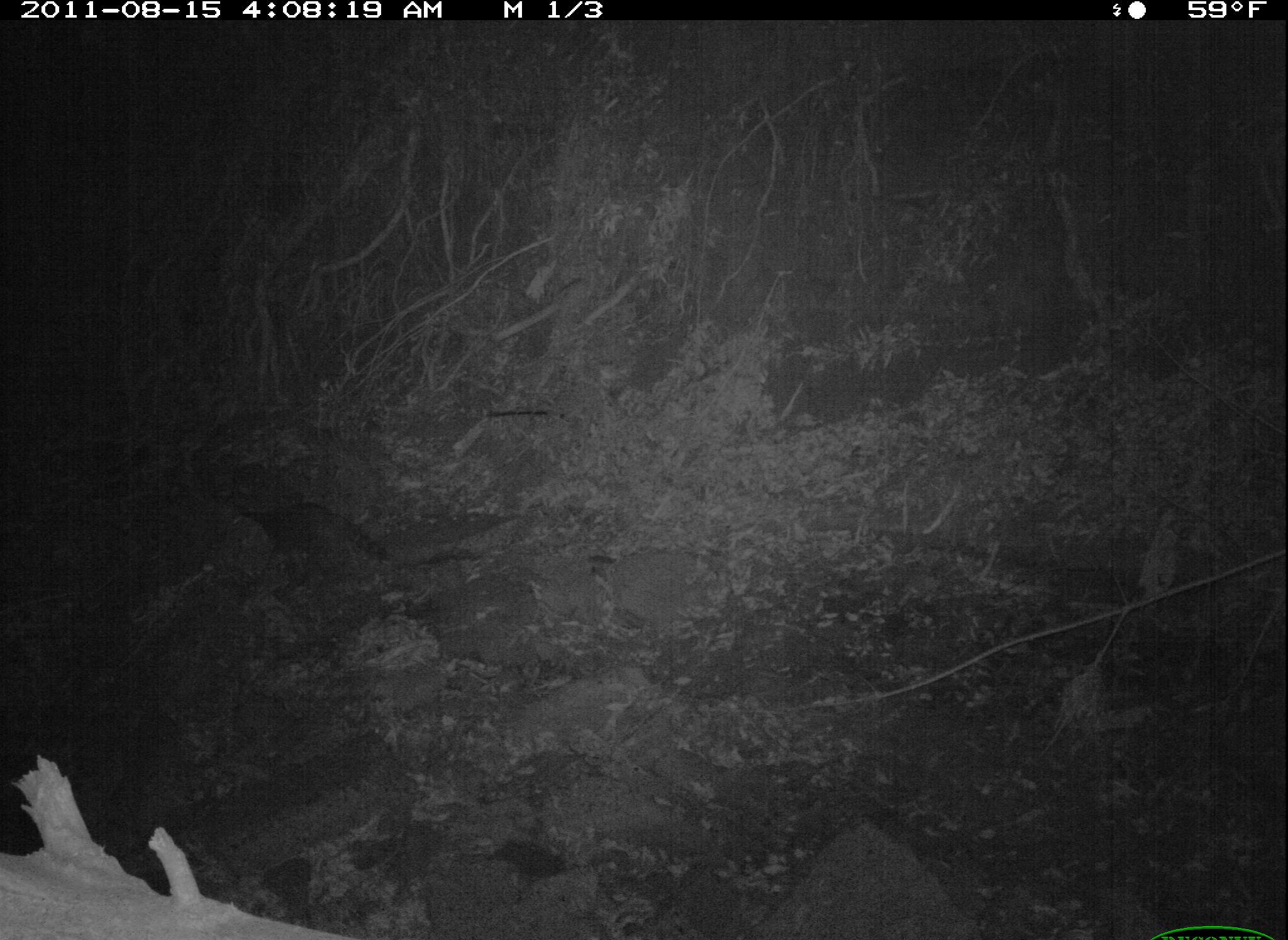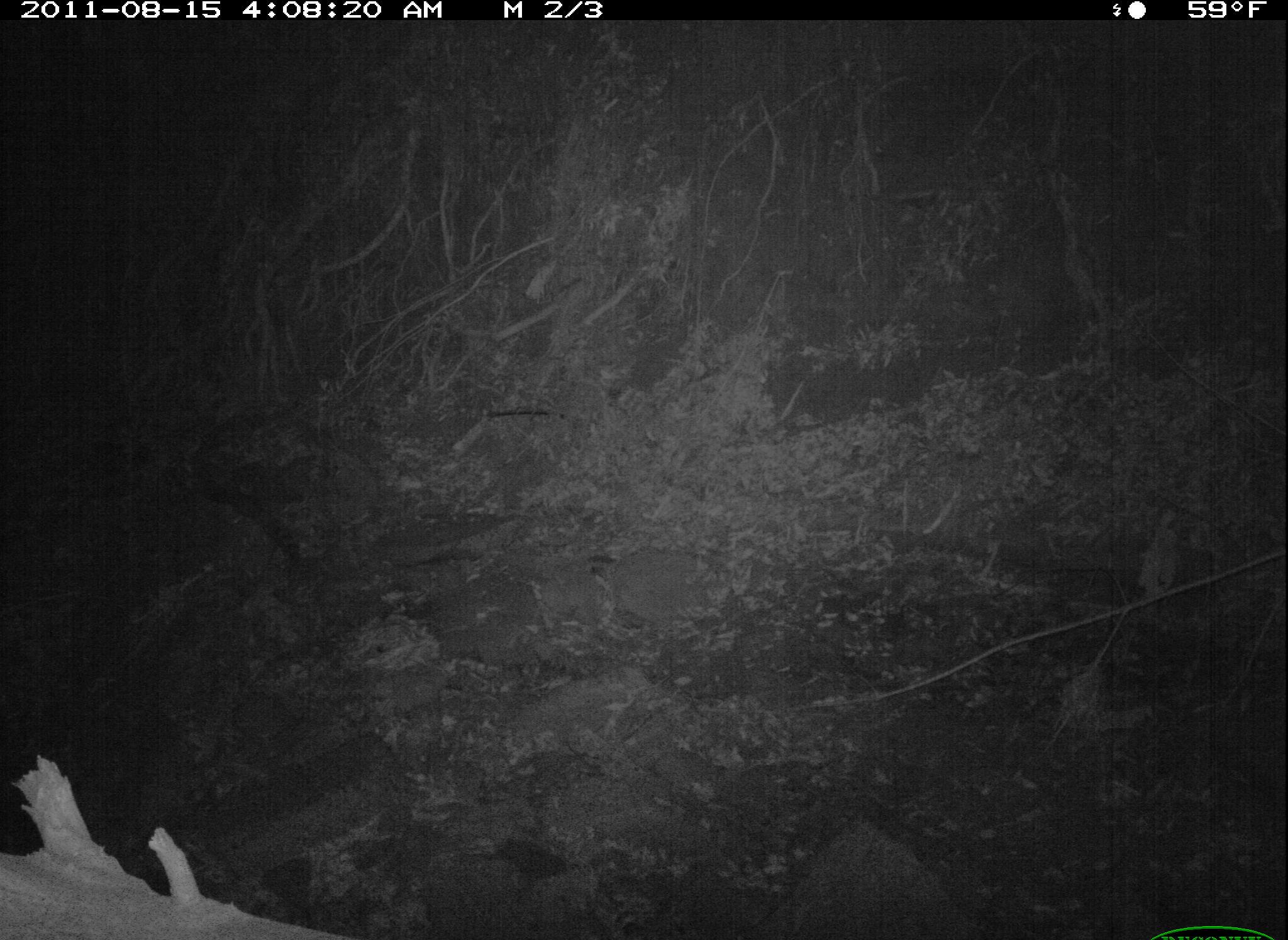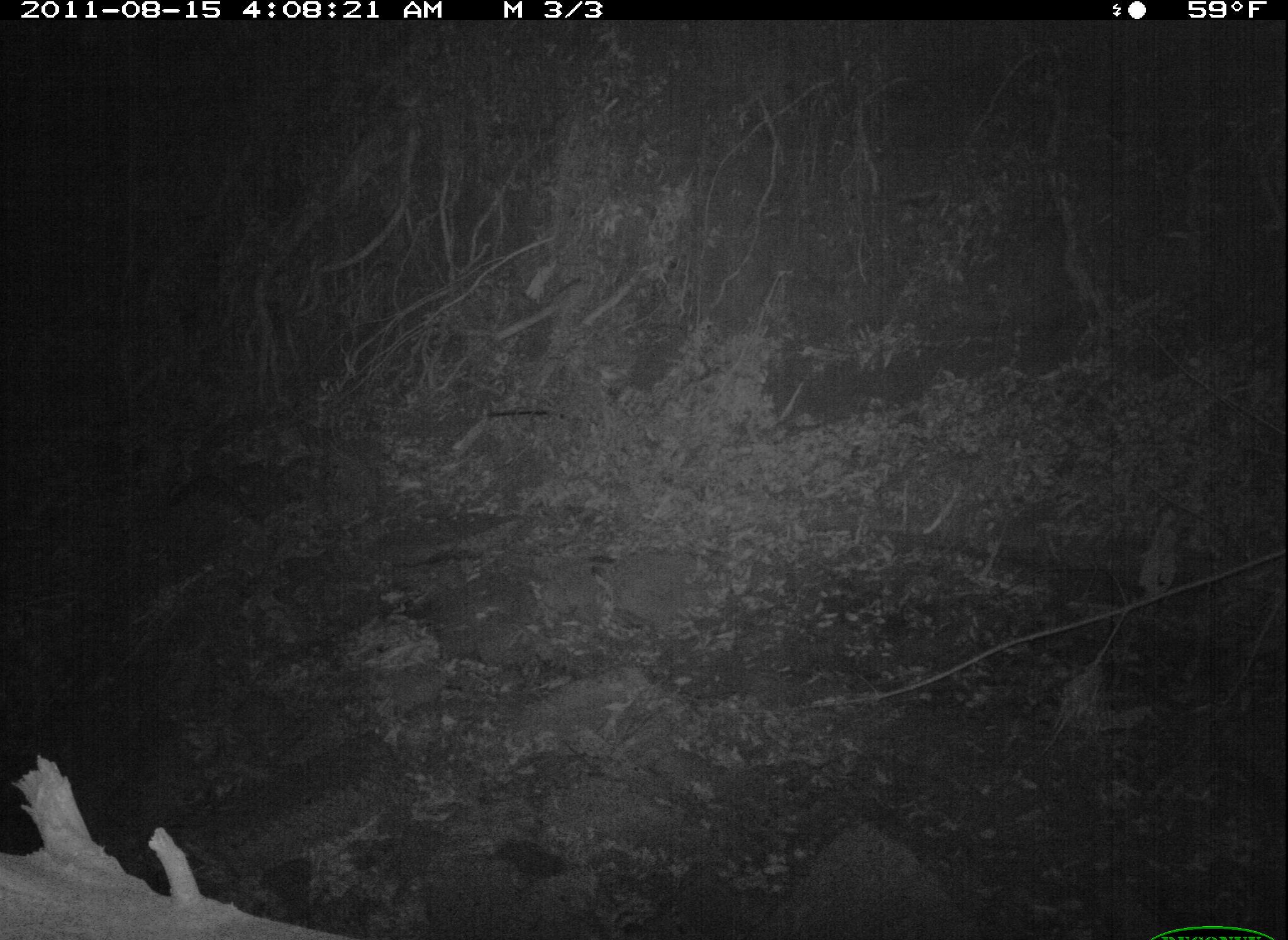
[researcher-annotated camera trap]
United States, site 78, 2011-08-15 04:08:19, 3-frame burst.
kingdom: Animalia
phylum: Chordata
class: Mammalia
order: Carnivora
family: Procyonidae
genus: Procyon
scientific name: Procyon lotor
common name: raccoon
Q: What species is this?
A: Raccoon (Procyon lotor).